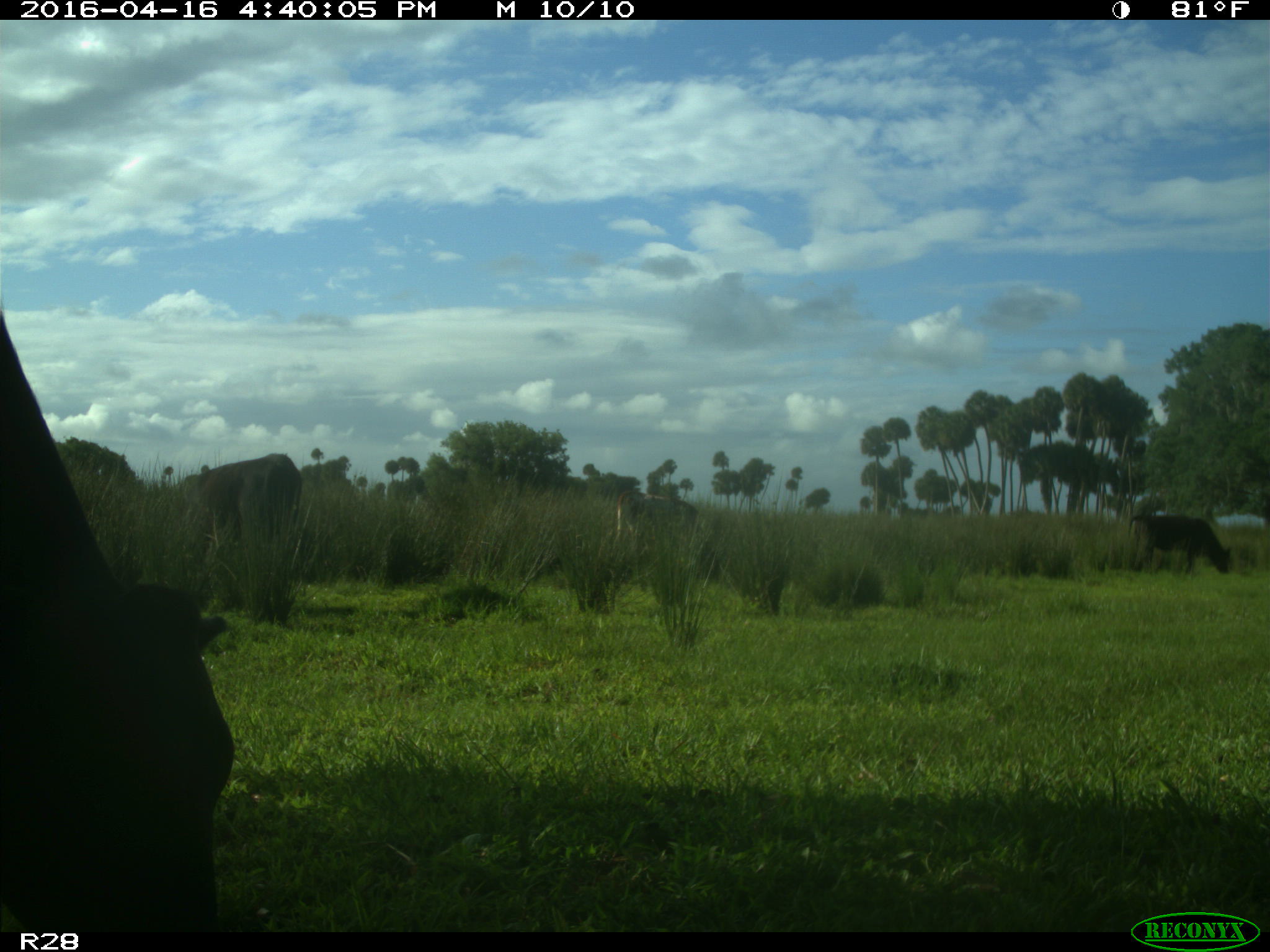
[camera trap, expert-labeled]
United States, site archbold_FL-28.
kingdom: Animalia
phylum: Chordata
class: Mammalia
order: Artiodactyla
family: Bovidae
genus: Bos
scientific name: Bos taurus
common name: domestic cow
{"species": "Bos taurus (domestic cow)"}